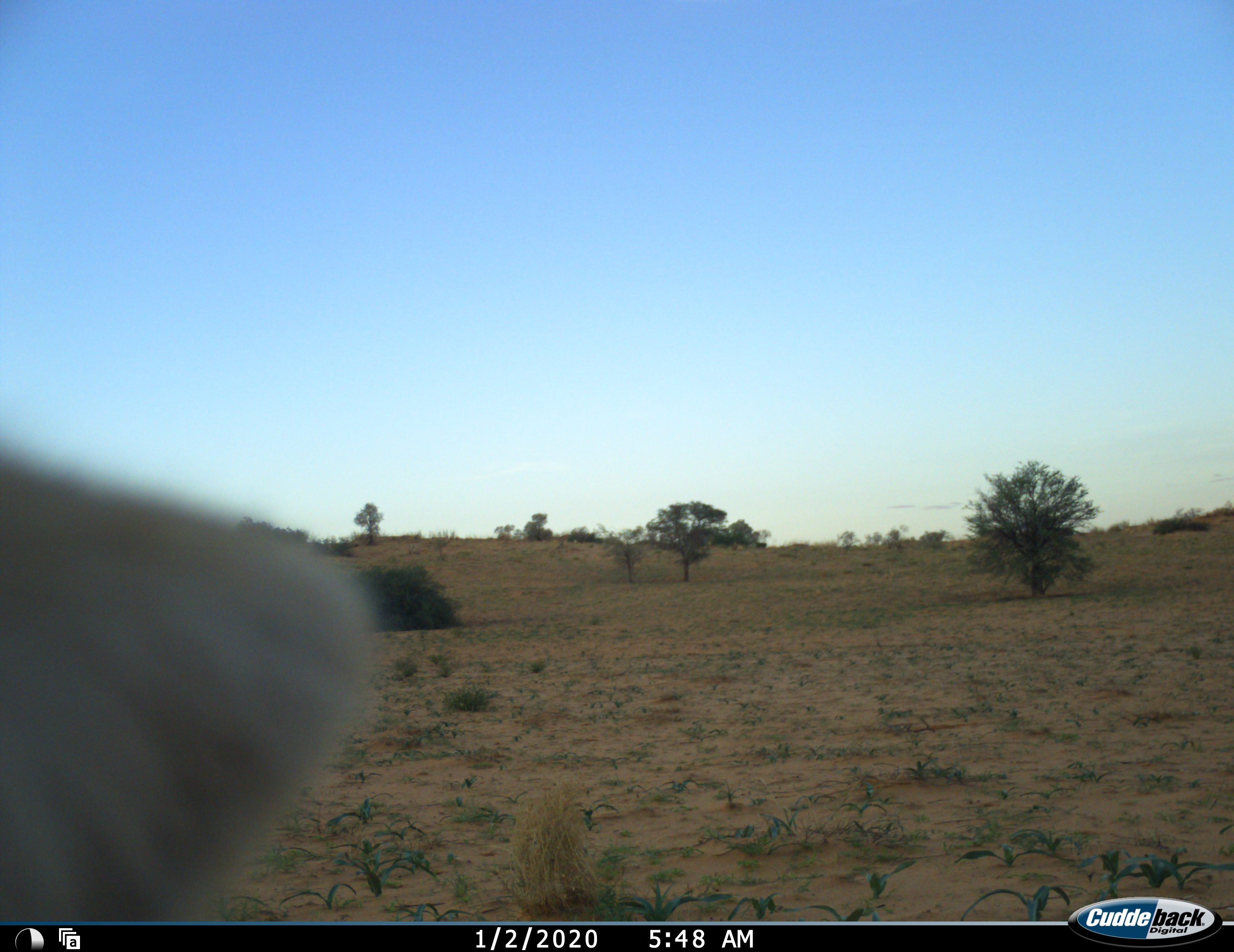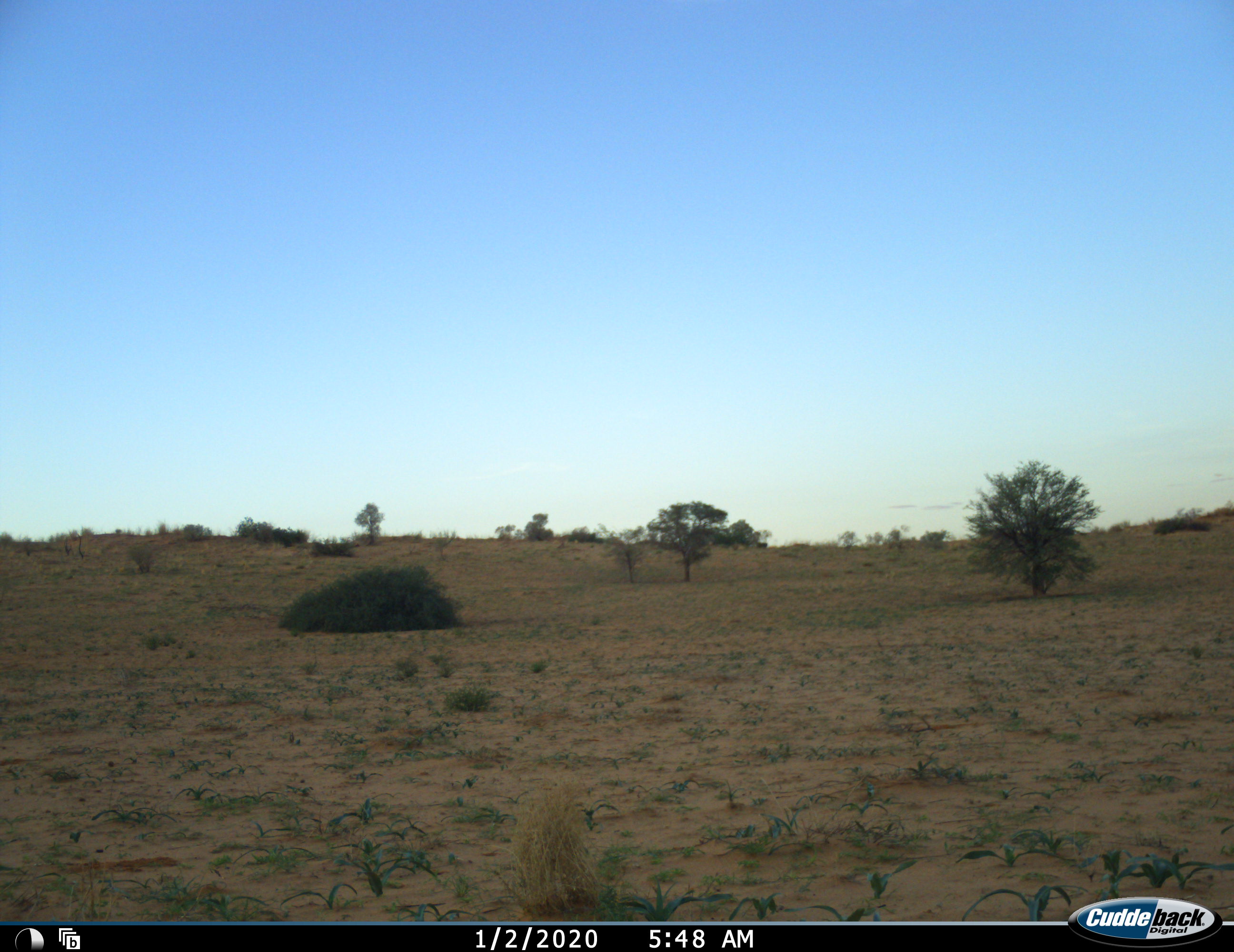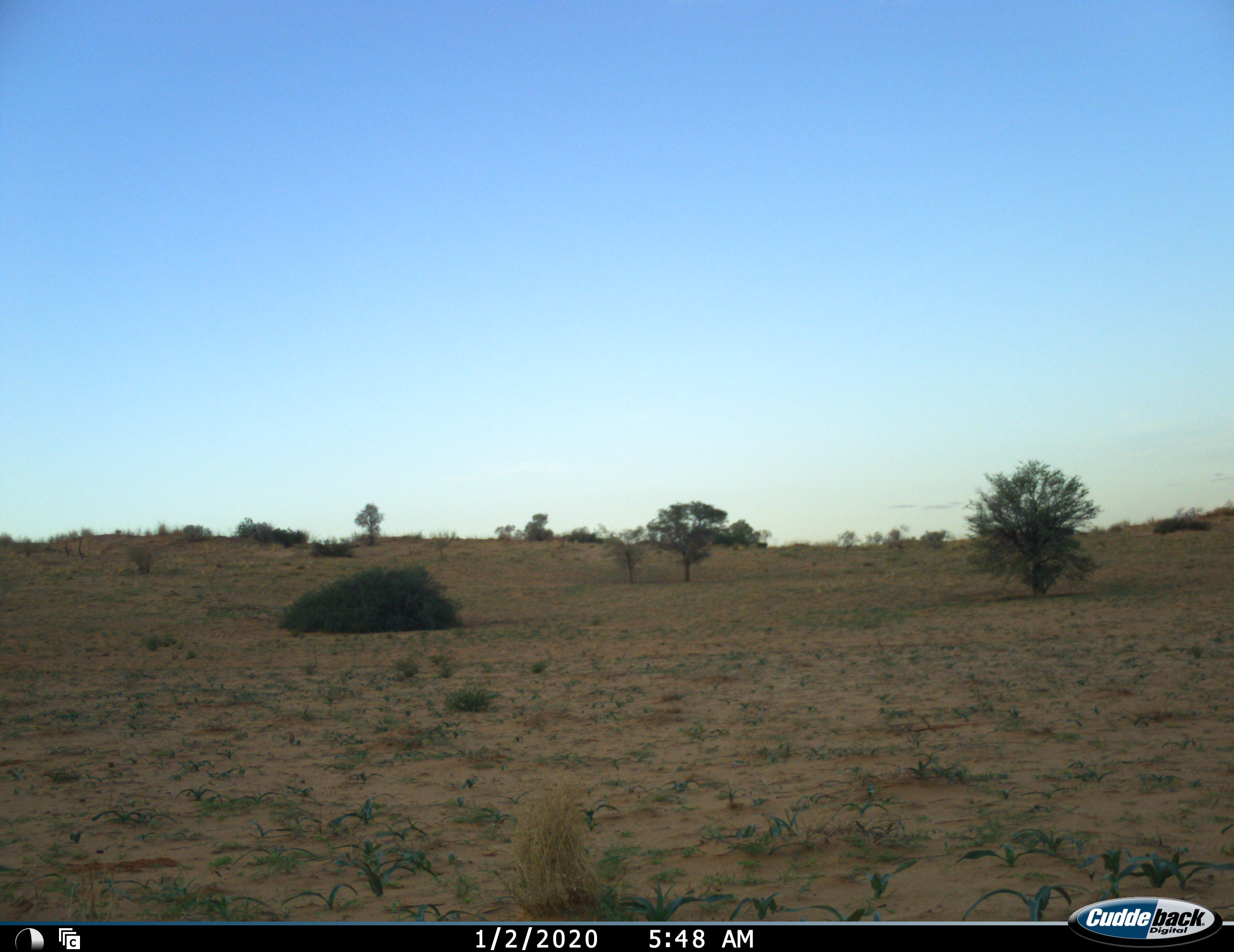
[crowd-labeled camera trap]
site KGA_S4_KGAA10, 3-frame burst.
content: unidentified animal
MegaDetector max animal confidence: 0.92